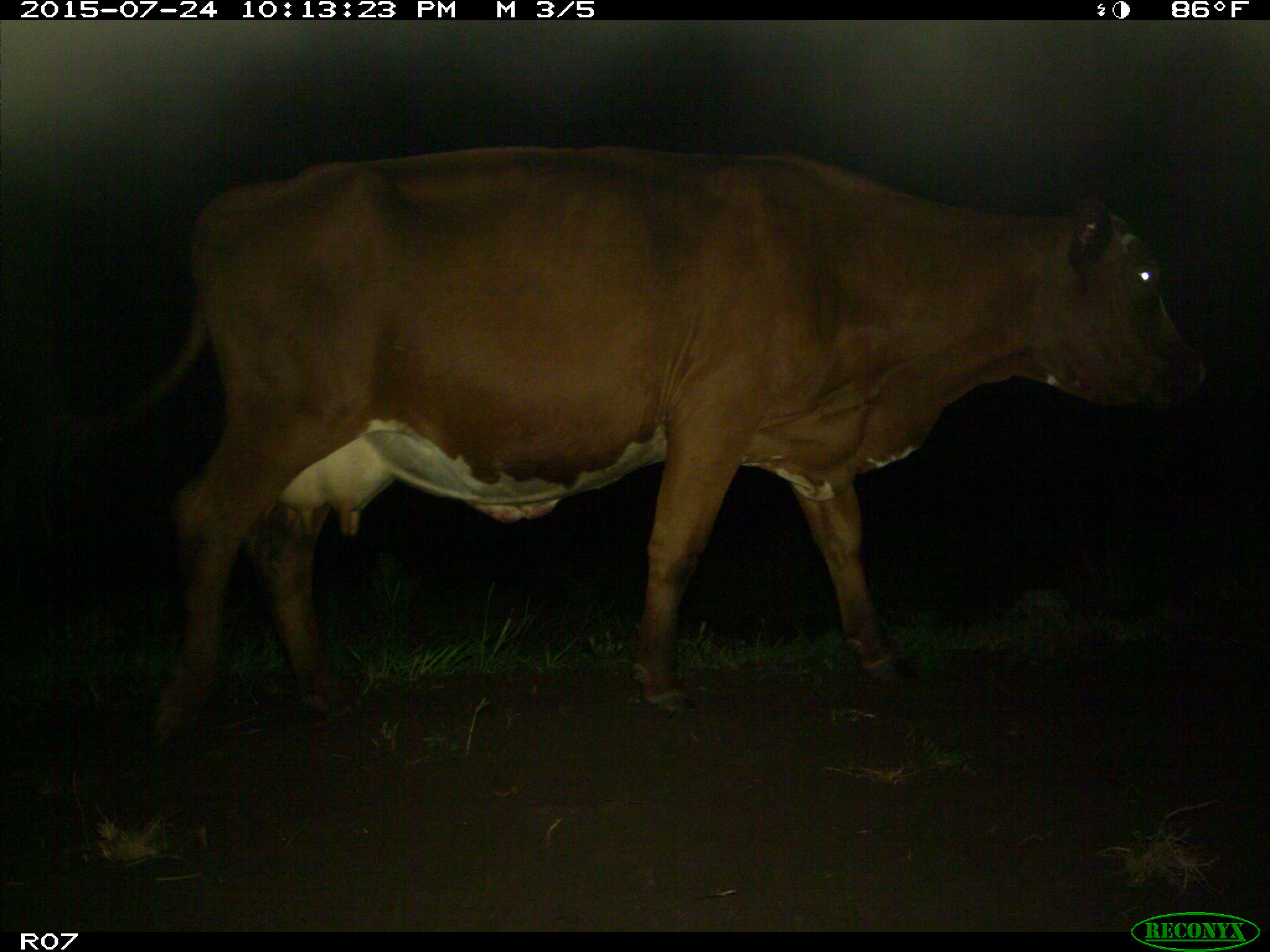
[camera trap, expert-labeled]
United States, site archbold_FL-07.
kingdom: Animalia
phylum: Chordata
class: Mammalia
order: Artiodactyla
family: Bovidae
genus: Bos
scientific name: Bos taurus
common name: domestic cow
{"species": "Bos taurus (domestic cow)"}